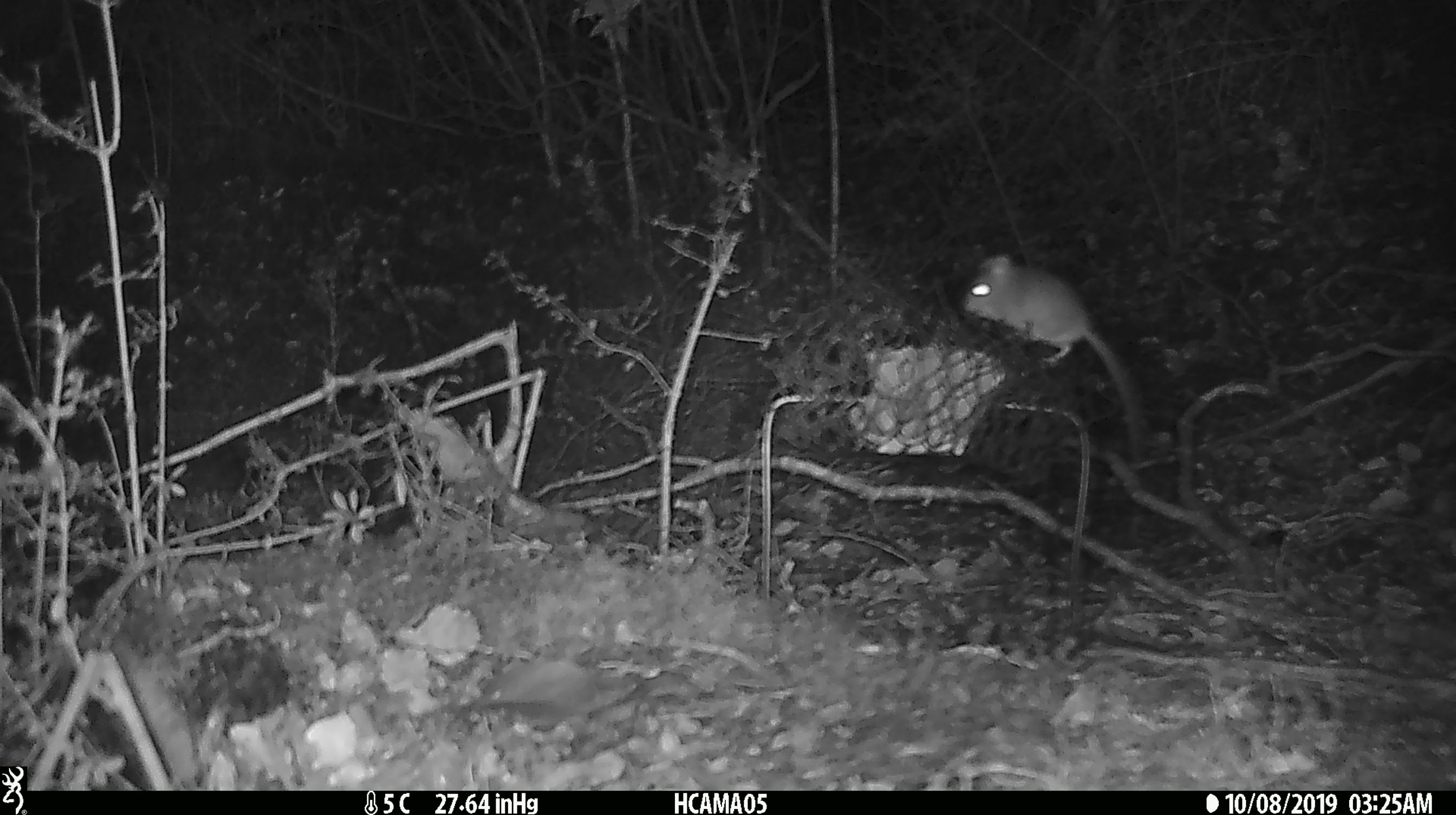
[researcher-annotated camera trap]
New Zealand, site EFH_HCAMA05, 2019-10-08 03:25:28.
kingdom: Animalia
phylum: Chordata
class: Mammalia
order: Rodentia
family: Muridae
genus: Mus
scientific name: Mus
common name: mouse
Mouse (Mus).